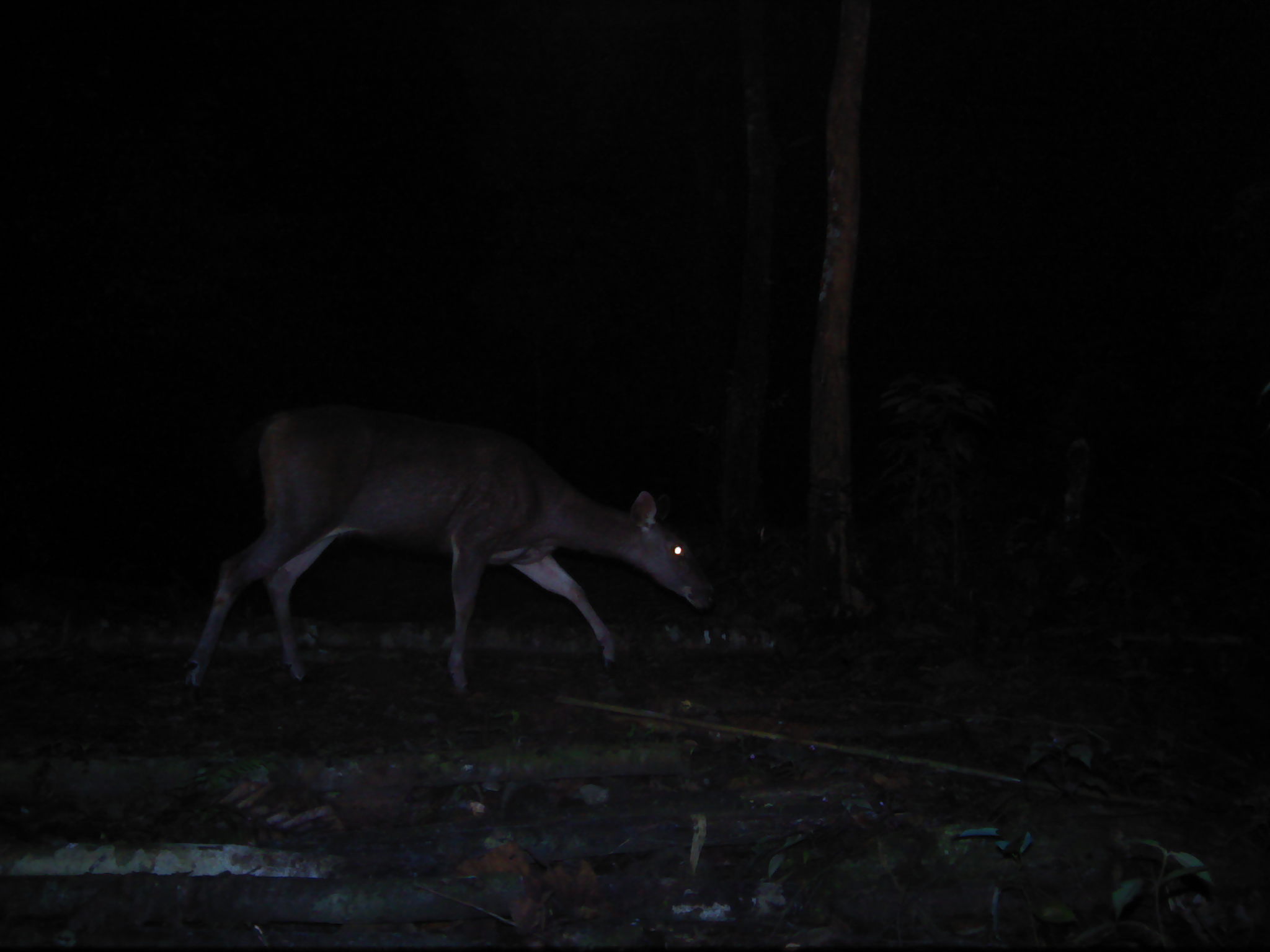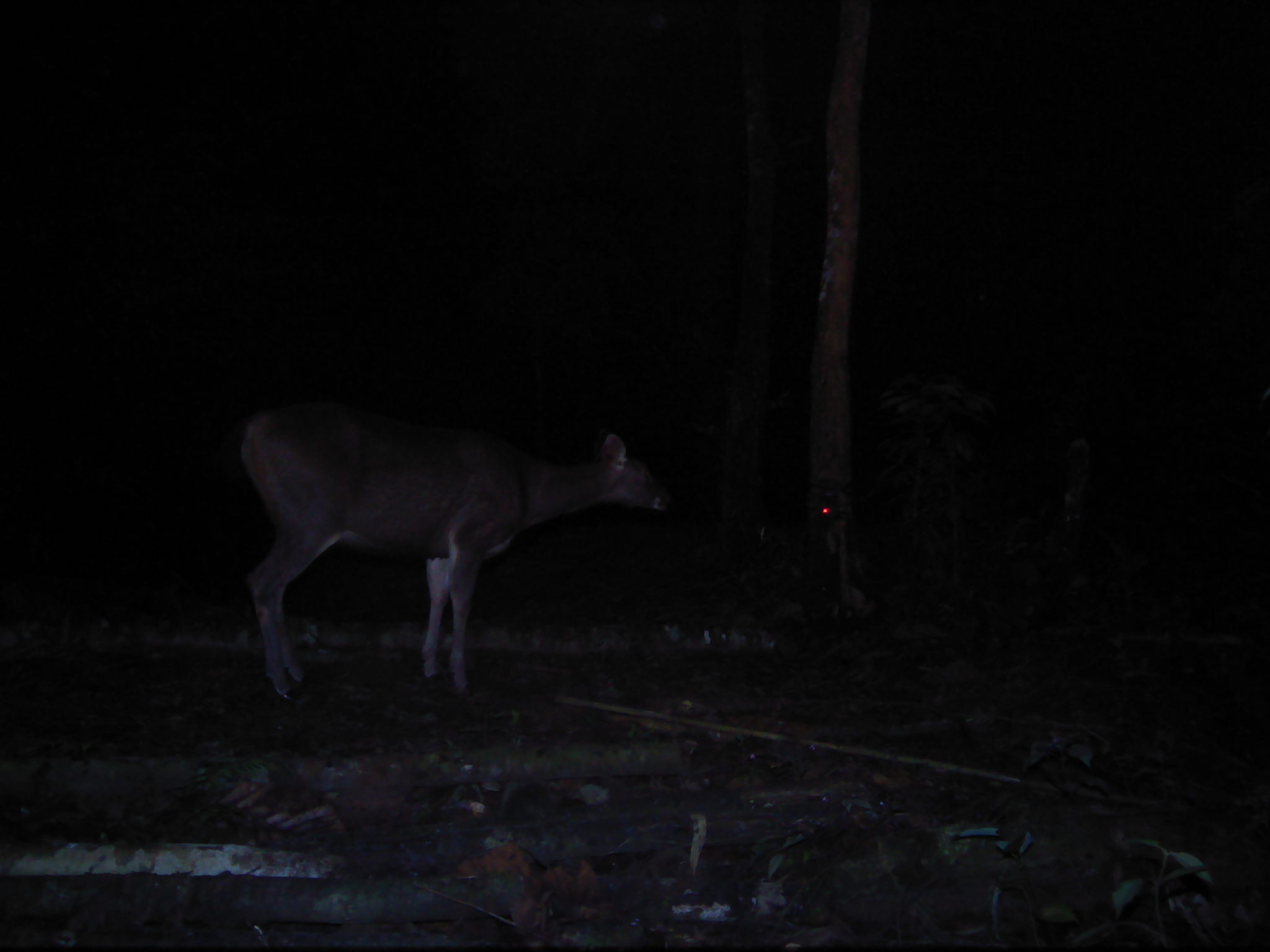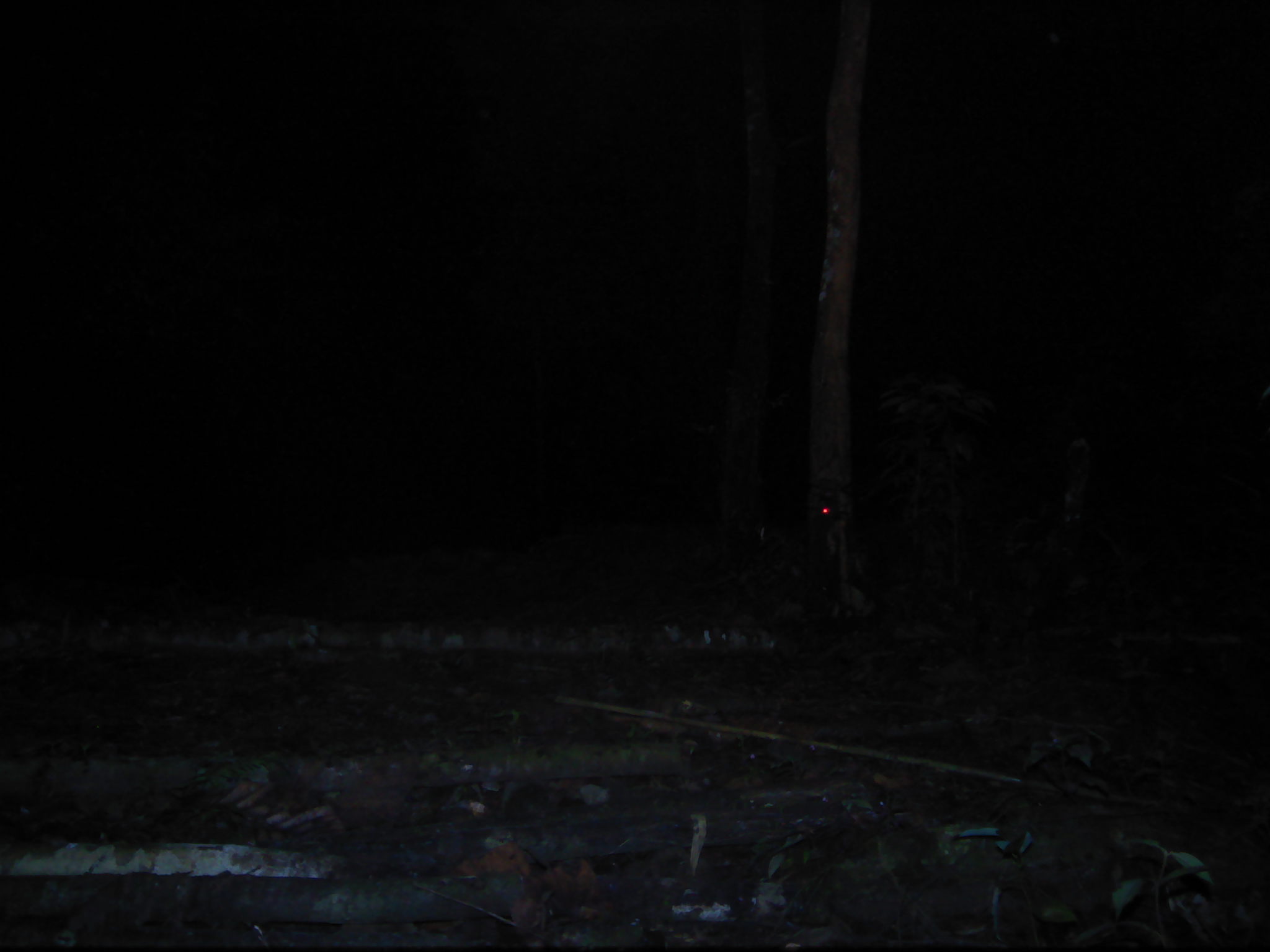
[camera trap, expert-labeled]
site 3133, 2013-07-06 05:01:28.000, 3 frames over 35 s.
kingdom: Animalia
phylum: Chordata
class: Mammalia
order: Artiodactyla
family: Cervidae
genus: Rusa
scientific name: Rusa unicolor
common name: sambar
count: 1